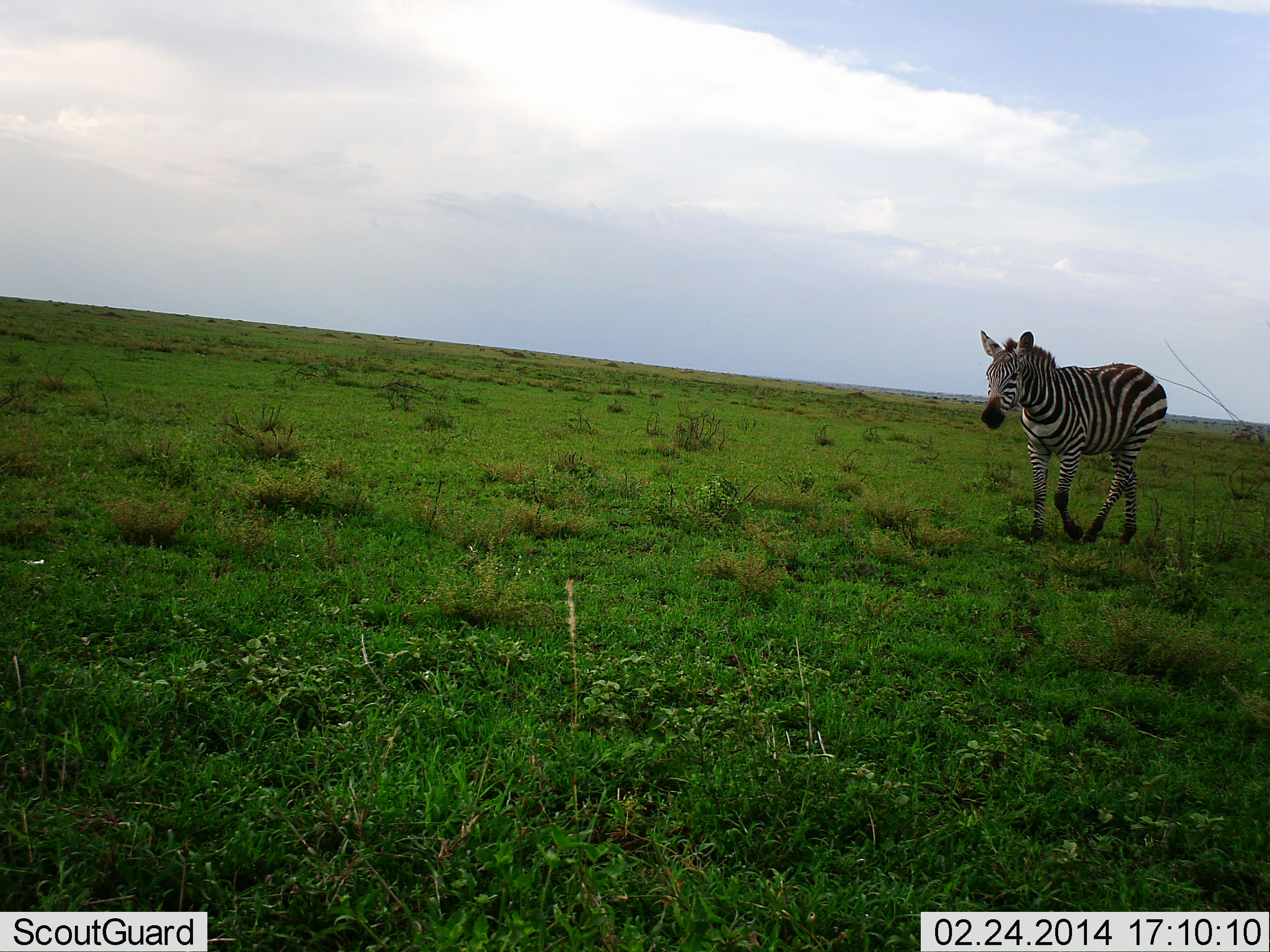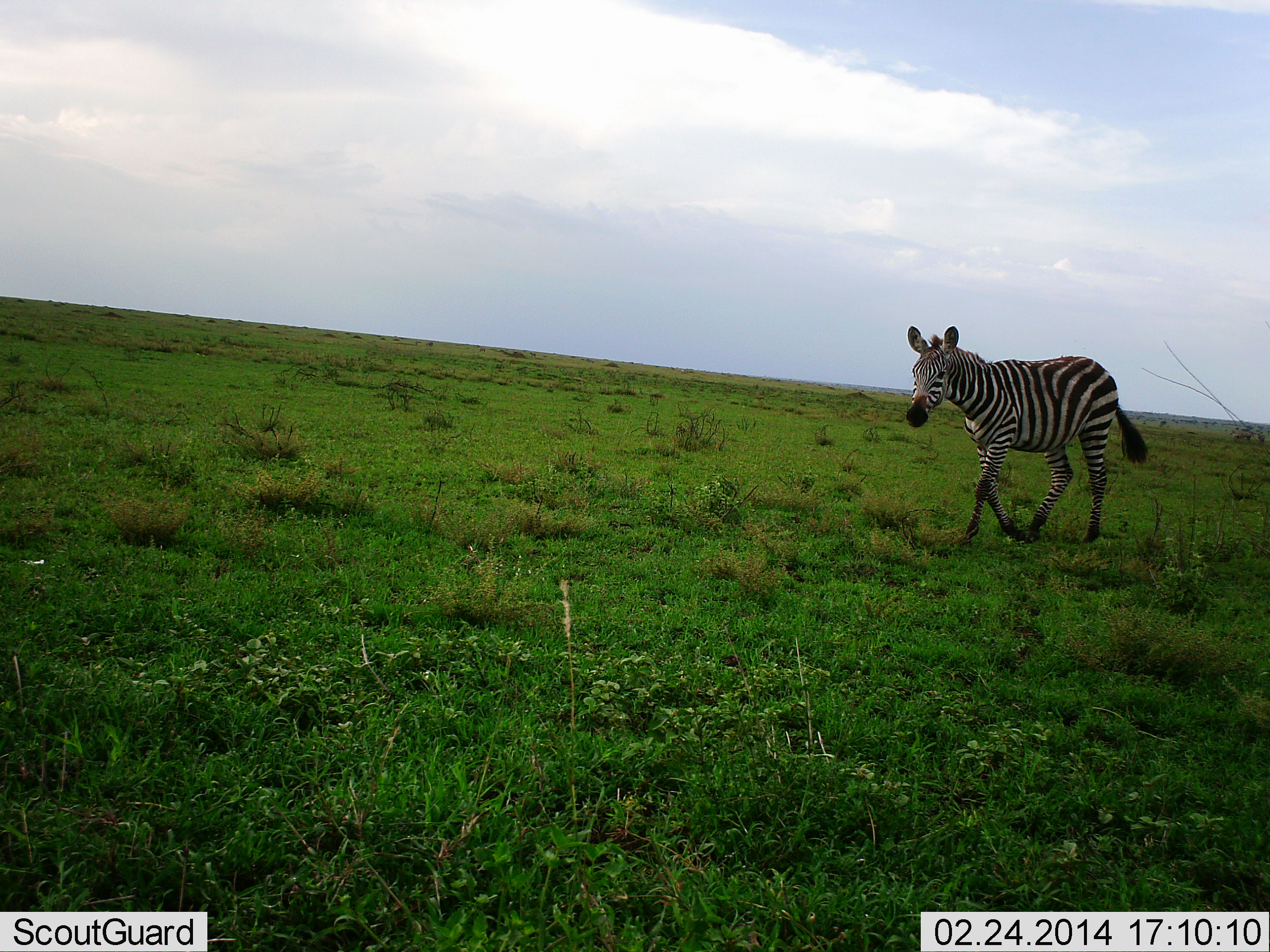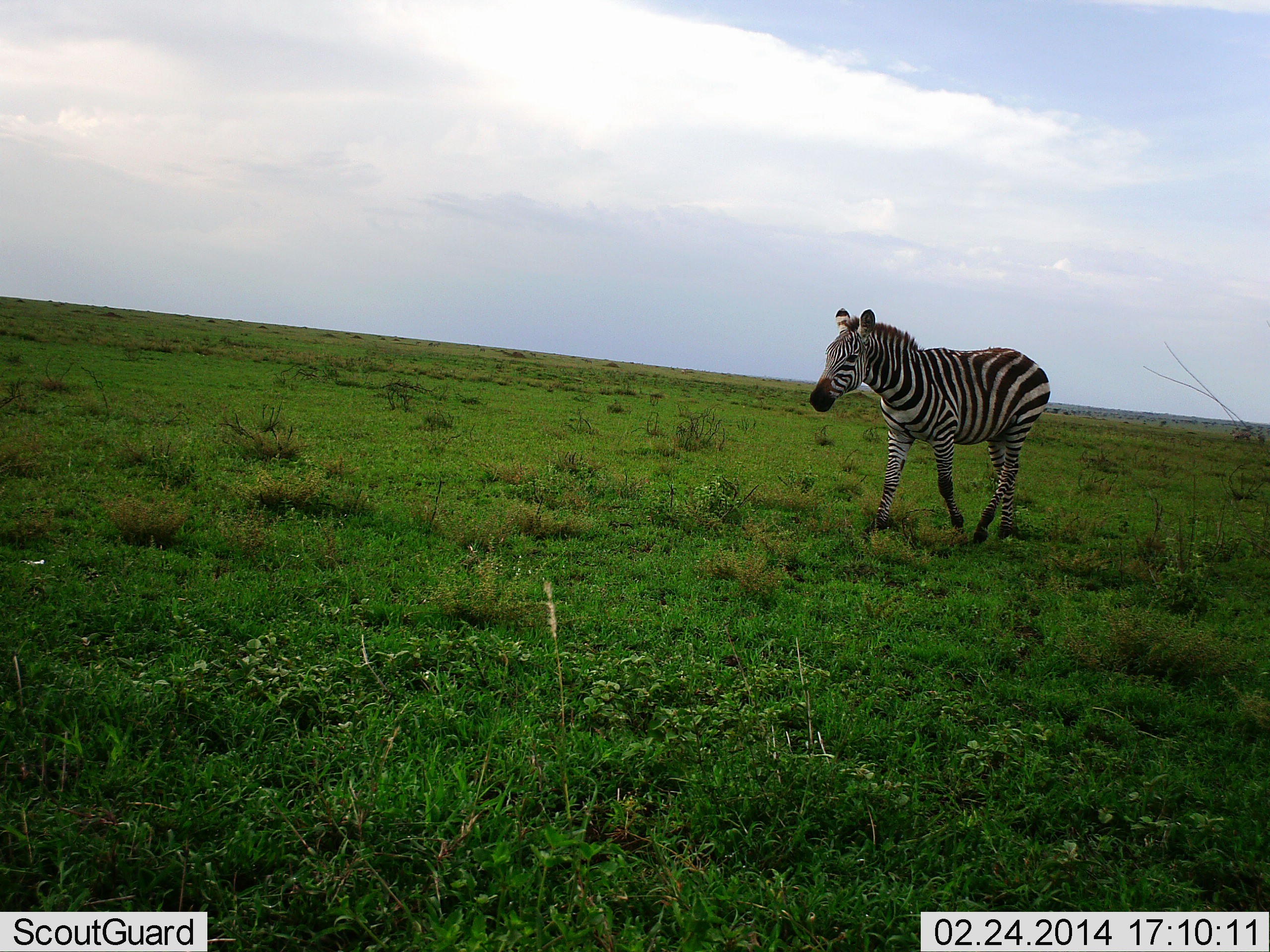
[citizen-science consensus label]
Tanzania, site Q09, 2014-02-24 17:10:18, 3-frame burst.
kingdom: Animalia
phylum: Chordata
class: Mammalia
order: Perissodactyla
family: Equidae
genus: Equus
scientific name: Equus quagga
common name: plains zebra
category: zebra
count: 1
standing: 4%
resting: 0%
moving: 98%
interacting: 0%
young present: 2%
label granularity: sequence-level